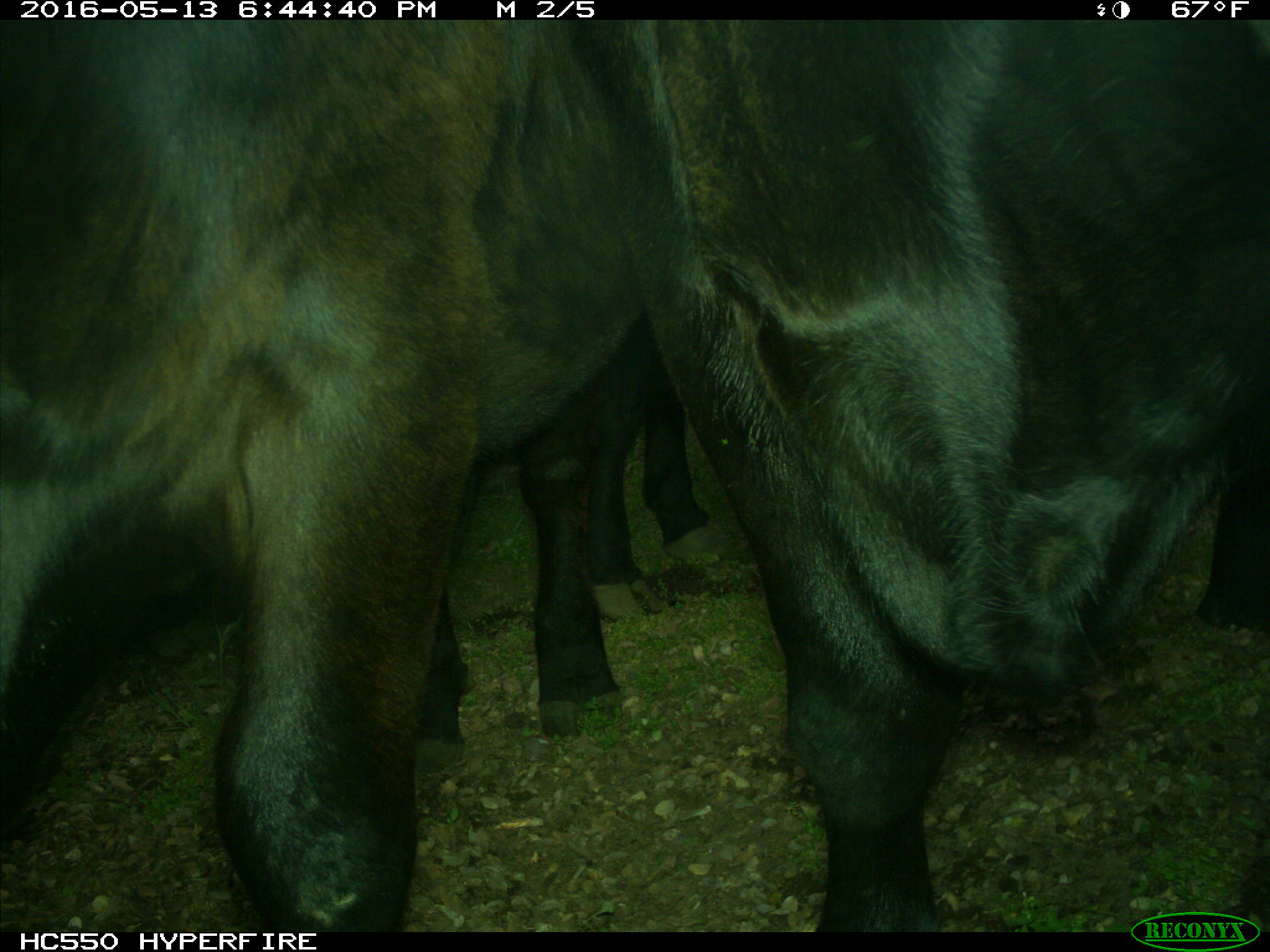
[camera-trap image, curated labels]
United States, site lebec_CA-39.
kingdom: Animalia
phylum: Chordata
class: Mammalia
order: Artiodactyla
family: Bovidae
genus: Bos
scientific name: Bos taurus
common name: domestic cow